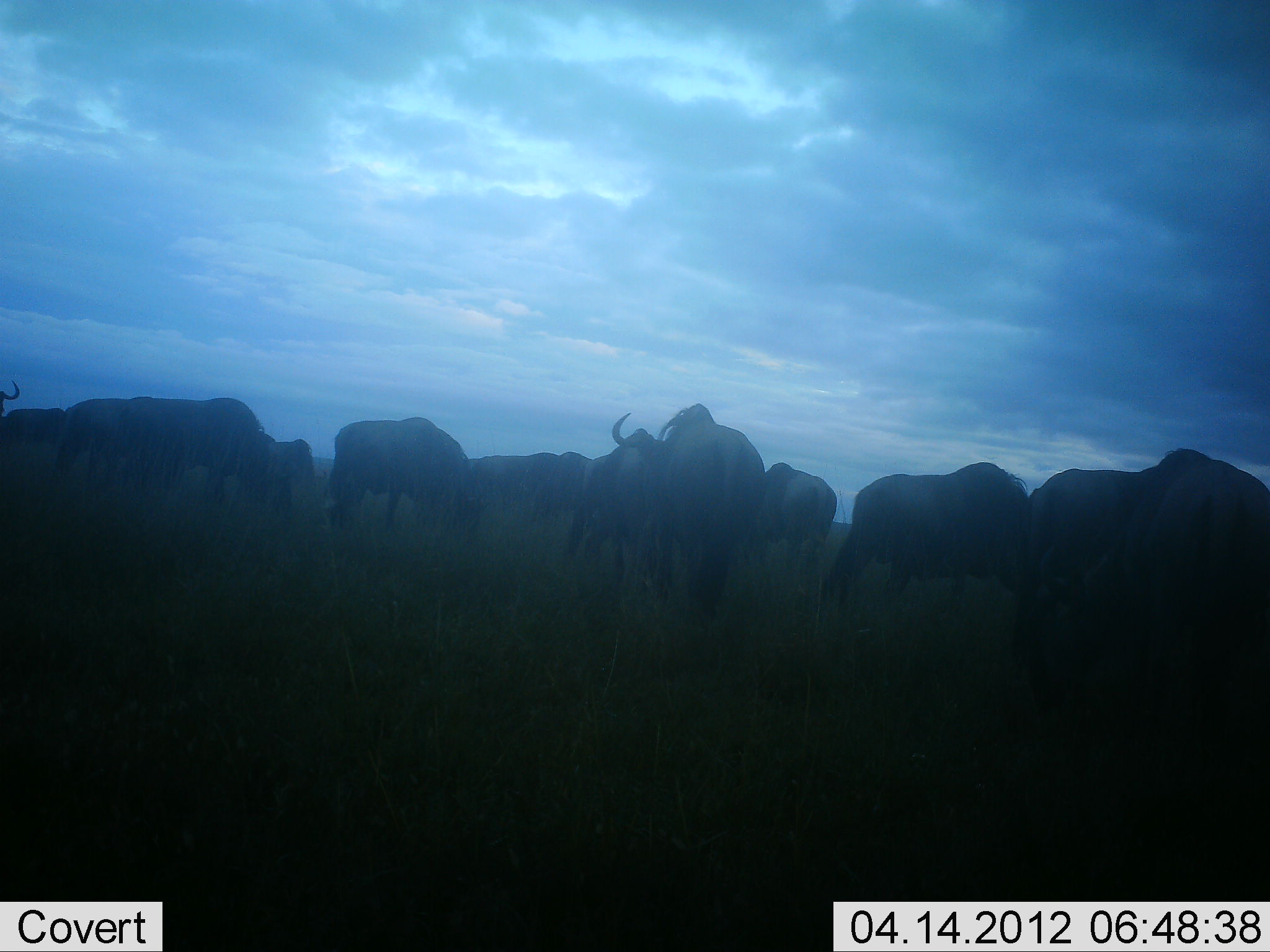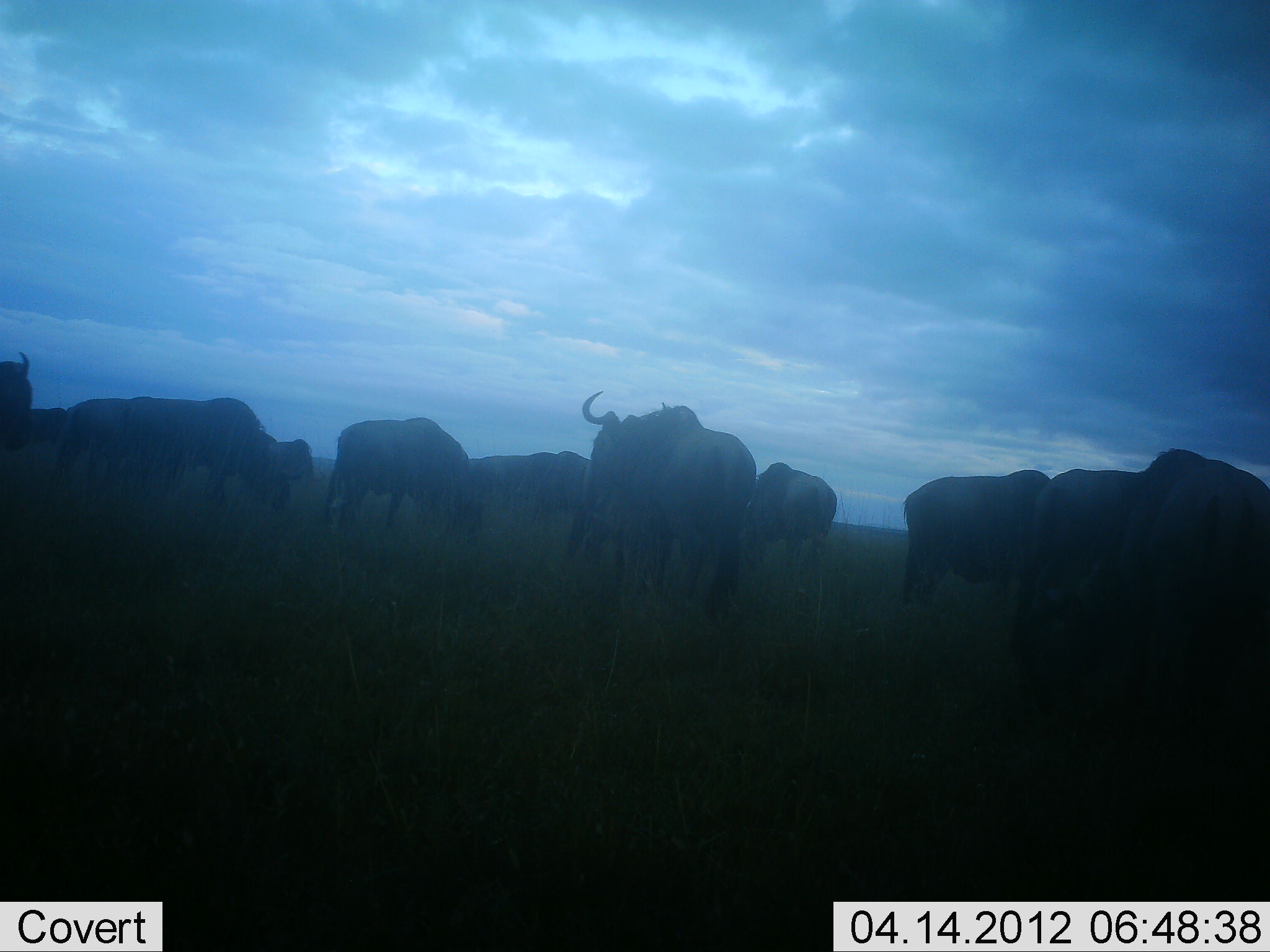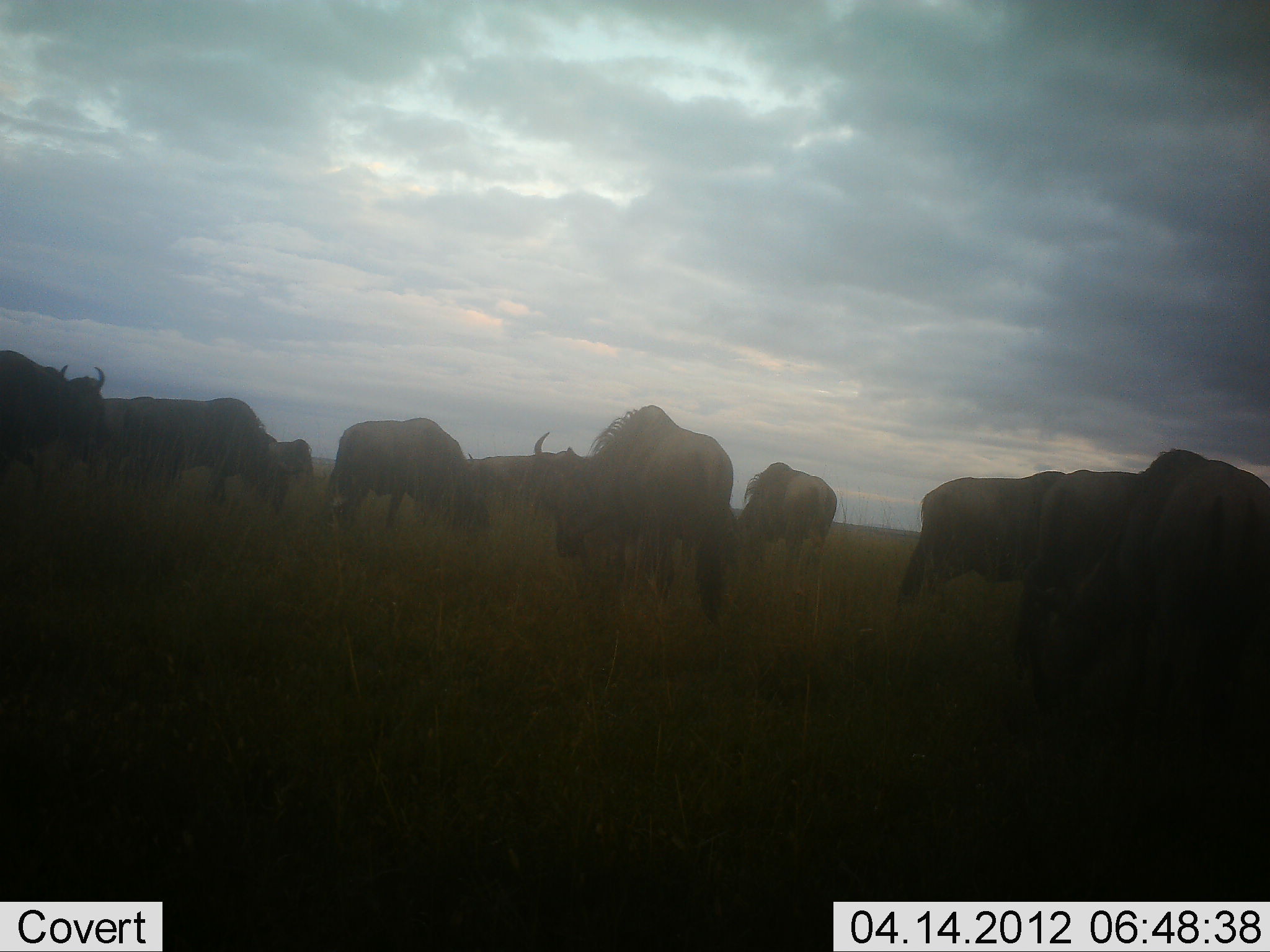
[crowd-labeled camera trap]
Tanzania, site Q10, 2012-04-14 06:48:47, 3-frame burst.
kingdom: Animalia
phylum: Chordata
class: Mammalia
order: Artiodactyla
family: Bovidae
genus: Connochaetes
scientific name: Connochaetes taurinus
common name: blue wildebeest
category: wildebeest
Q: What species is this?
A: Wildebeest (blue wildebeest) (Connochaetes taurinus).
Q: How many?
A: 11-50.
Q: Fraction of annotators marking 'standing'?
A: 75%.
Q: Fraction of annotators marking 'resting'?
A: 5%.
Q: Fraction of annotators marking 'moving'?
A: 35%.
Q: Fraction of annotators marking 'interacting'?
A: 5%.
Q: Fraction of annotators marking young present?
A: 0%.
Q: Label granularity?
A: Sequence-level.